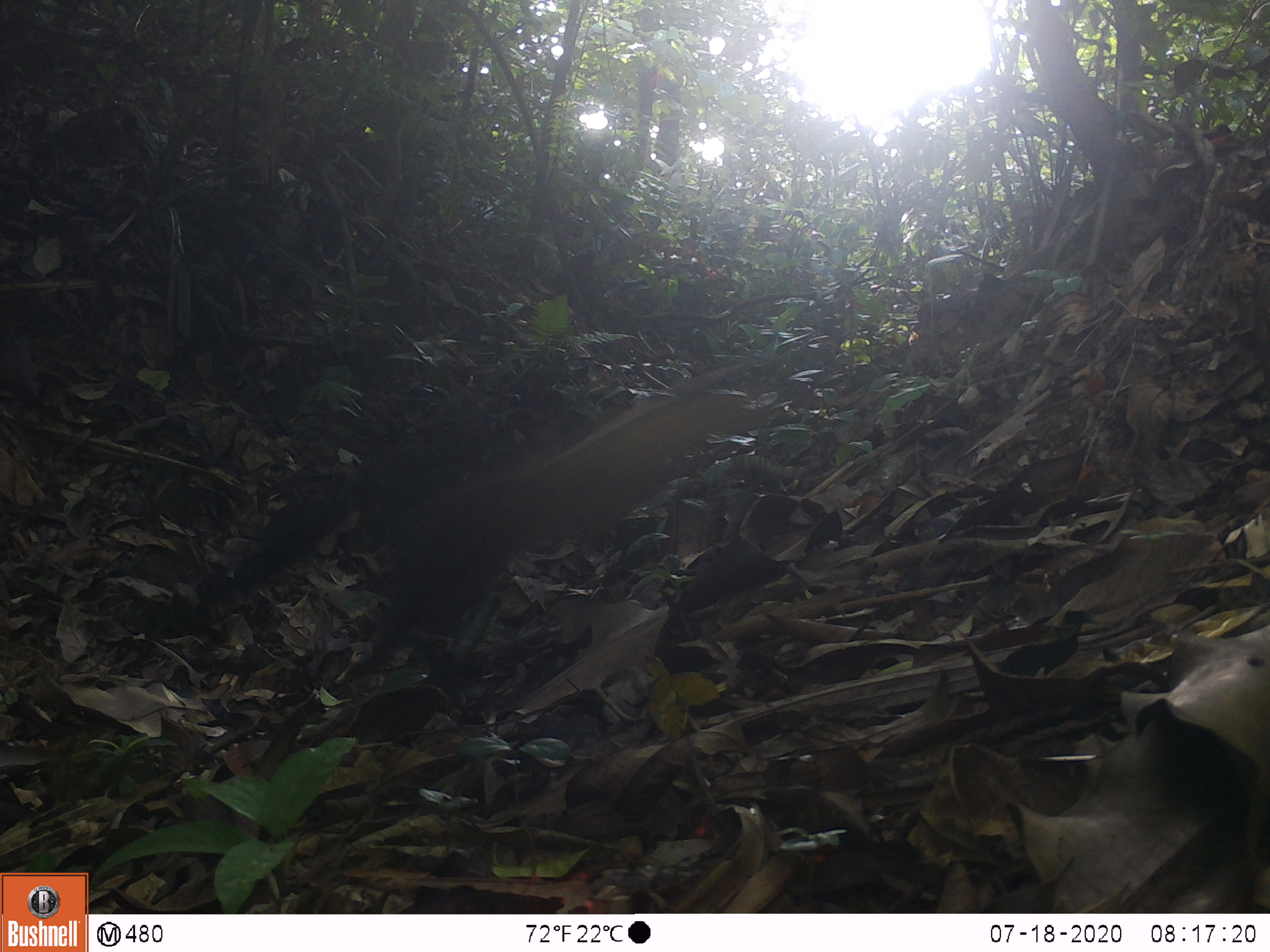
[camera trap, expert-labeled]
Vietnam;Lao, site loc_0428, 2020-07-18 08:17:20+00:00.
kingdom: Animalia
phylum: Chordata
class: Mammalia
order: Carnivora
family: Mustelidae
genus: Martes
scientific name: Martes flavigula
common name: yellow-throated marten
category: yellow throated marten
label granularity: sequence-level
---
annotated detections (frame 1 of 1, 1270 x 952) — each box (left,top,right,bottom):
yellow throated marten: (118,371,750,721)